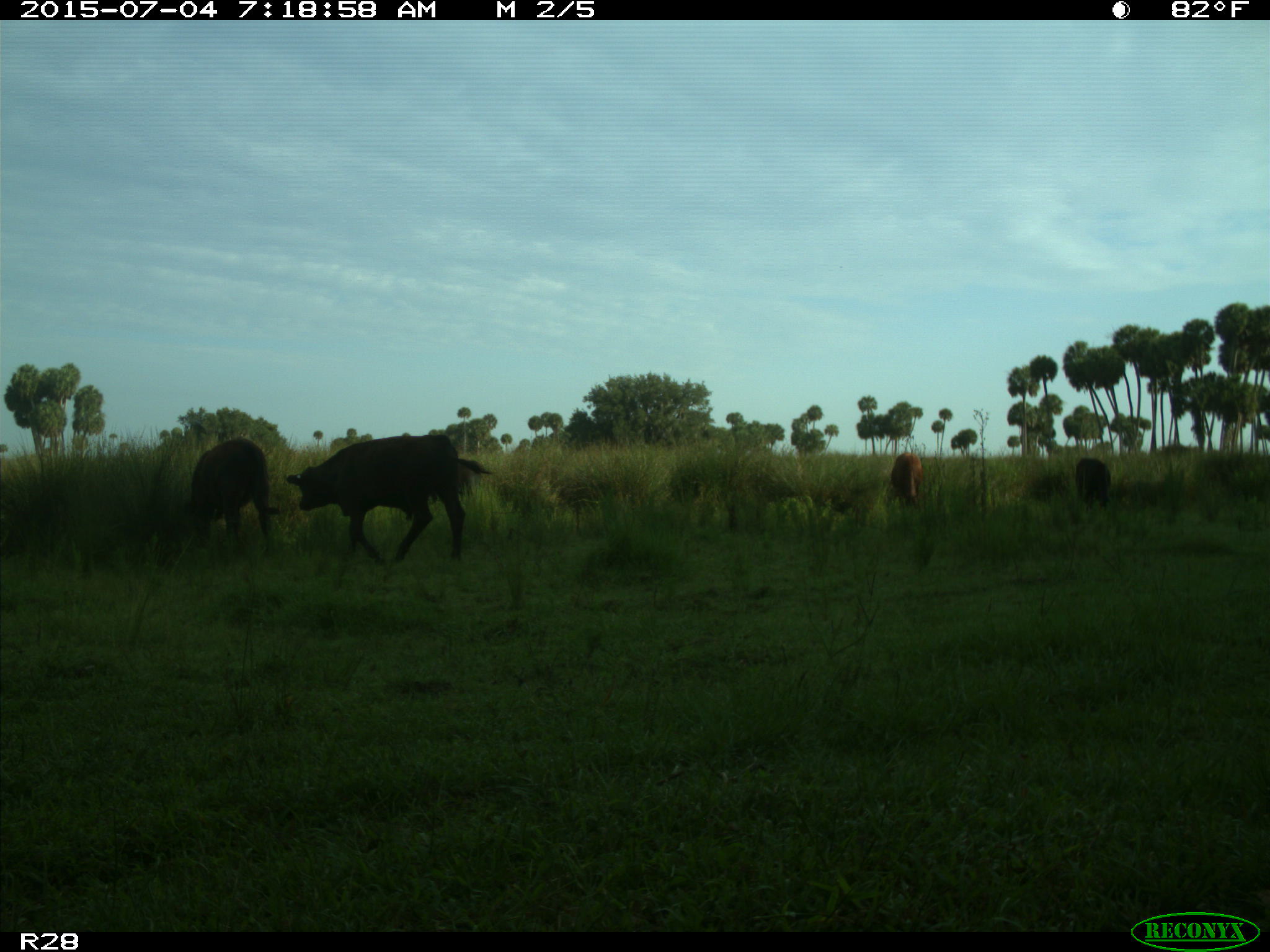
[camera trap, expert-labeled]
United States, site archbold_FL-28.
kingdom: Animalia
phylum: Chordata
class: Mammalia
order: Artiodactyla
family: Bovidae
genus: Bos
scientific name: Bos taurus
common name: domestic cow